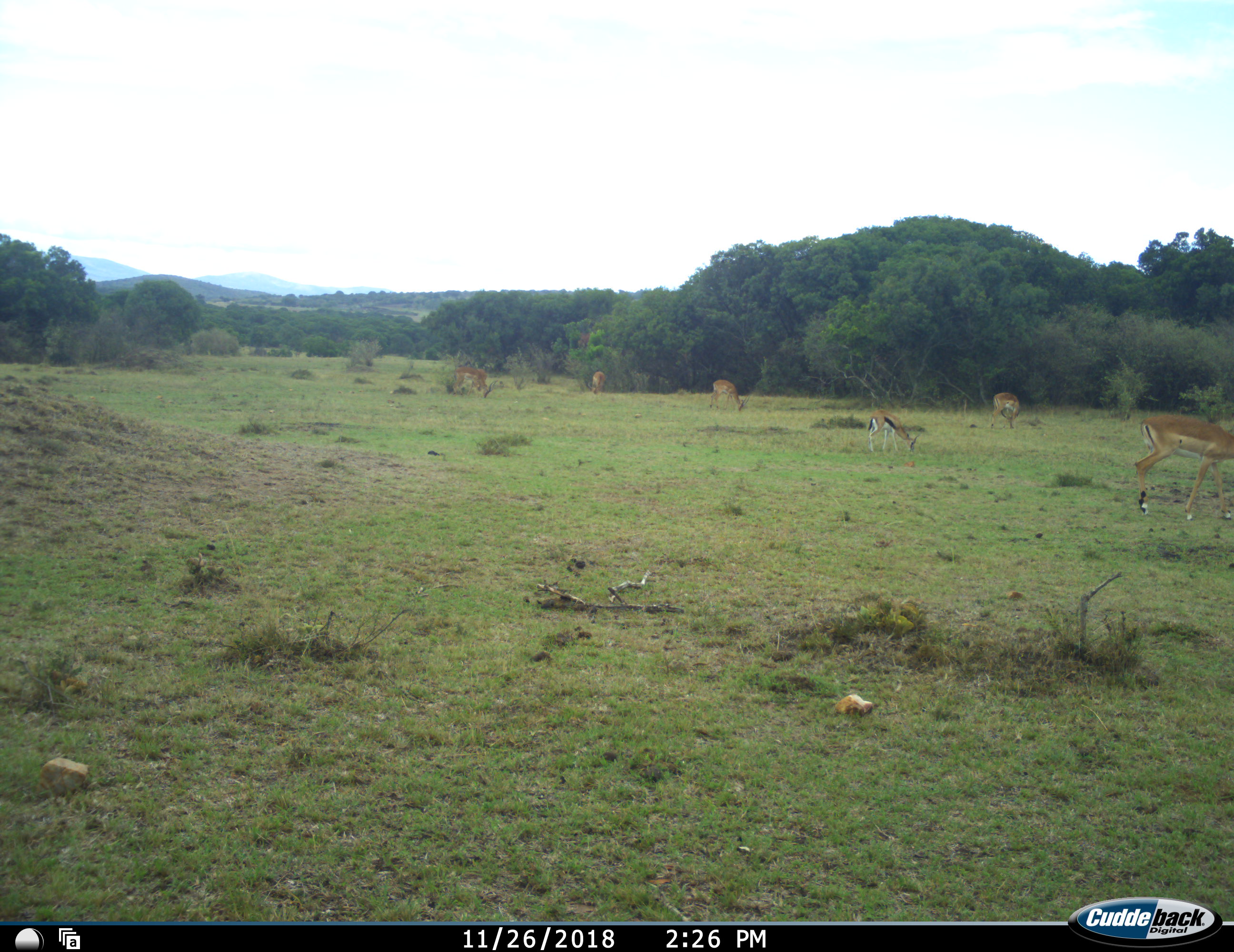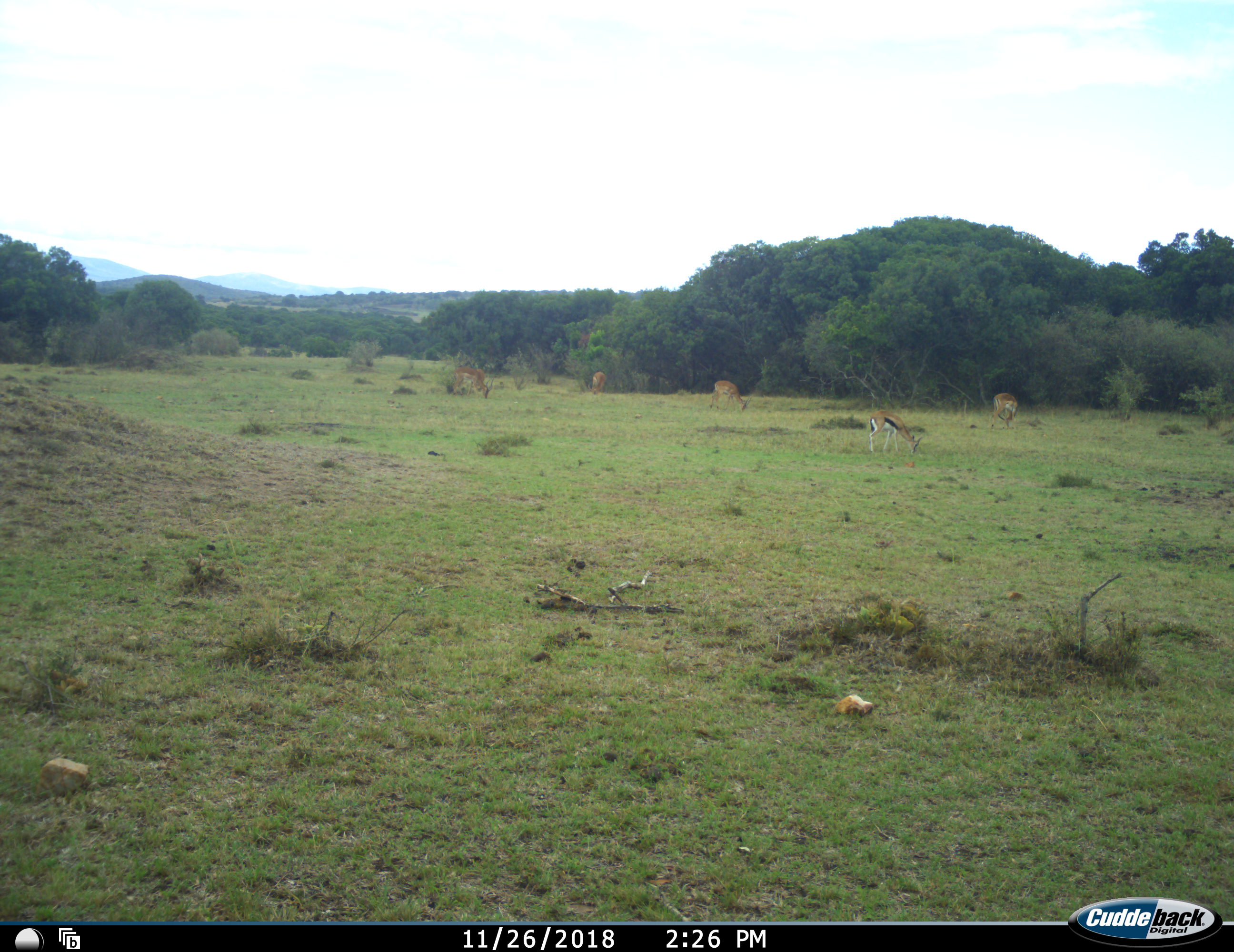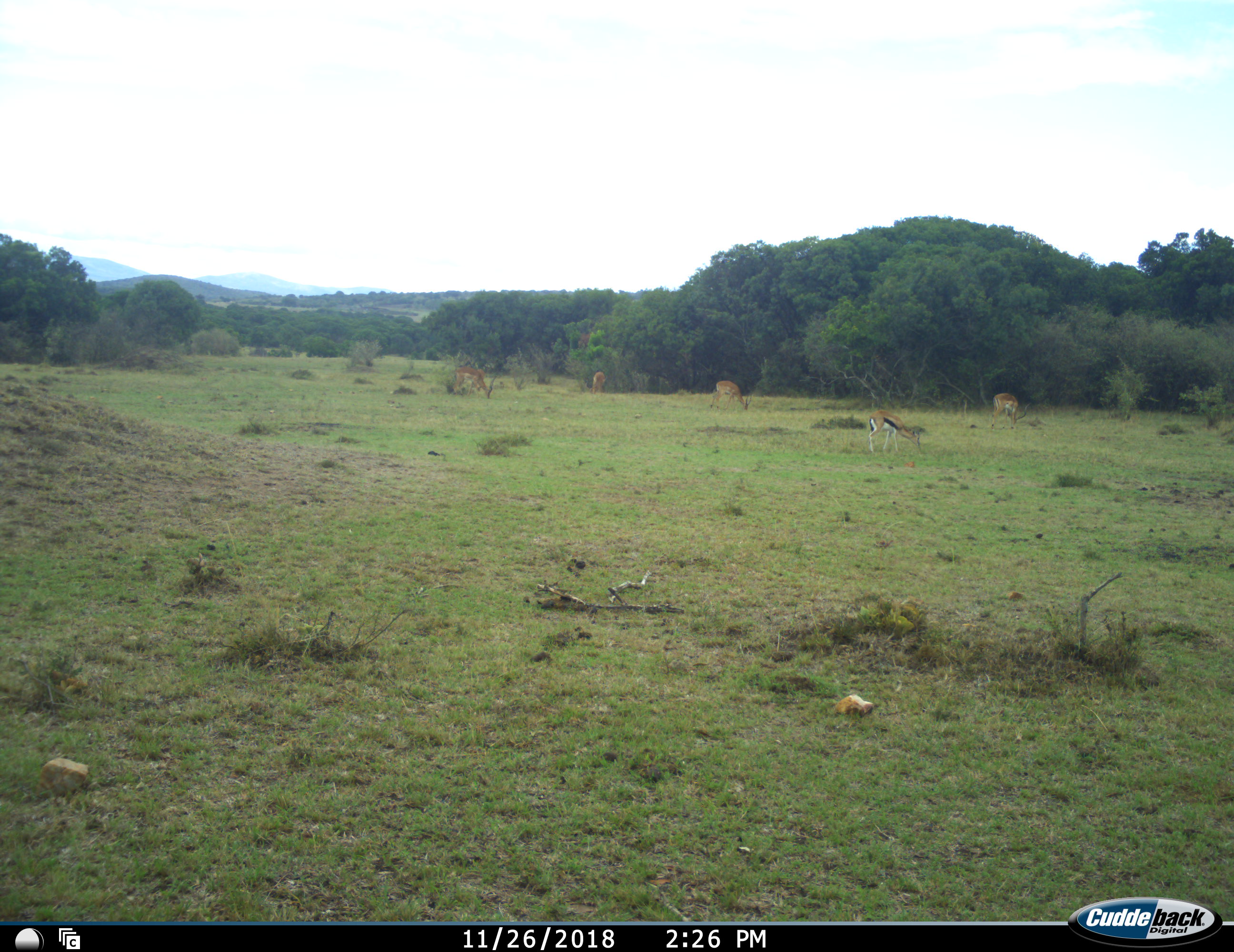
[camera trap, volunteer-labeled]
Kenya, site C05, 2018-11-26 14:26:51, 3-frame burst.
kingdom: Animalia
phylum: Chordata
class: Mammalia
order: Artiodactyla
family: Bovidae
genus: Eudorcas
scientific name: Eudorcas thomsonii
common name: thomson's gazelle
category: gazellethomsons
Gazellethomsons (thomson's gazelle) (Eudorcas thomsonii), count 1. Behavior (volunteer vote fractions): standing 0%, resting 0%, moving 0%, interacting 0%. Young present (vote fraction): 0%. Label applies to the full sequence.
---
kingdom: Animalia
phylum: Chordata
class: Mammalia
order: Artiodactyla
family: Bovidae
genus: Aepyceros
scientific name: Aepyceros melampus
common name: impala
Impala (Aepyceros melampus), count 5. Behavior (volunteer vote fractions): standing 50%, resting 0%, moving 67%, interacting 0%. Young present (vote fraction): 0%. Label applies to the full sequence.